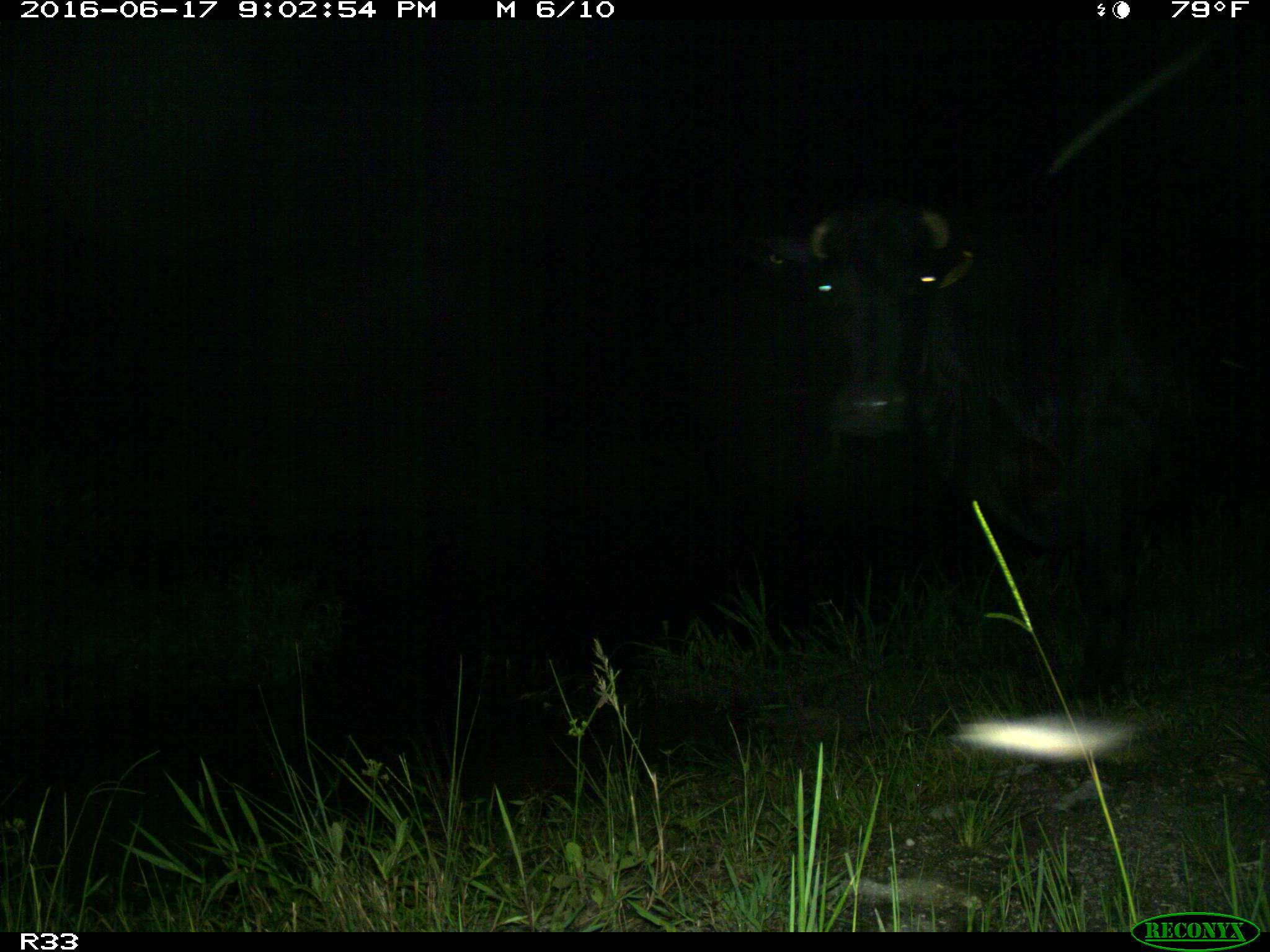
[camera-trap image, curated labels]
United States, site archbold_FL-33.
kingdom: Animalia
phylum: Chordata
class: Mammalia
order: Artiodactyla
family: Bovidae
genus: Bos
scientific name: Bos taurus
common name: domestic cow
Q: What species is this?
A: Bos taurus (domestic cow).